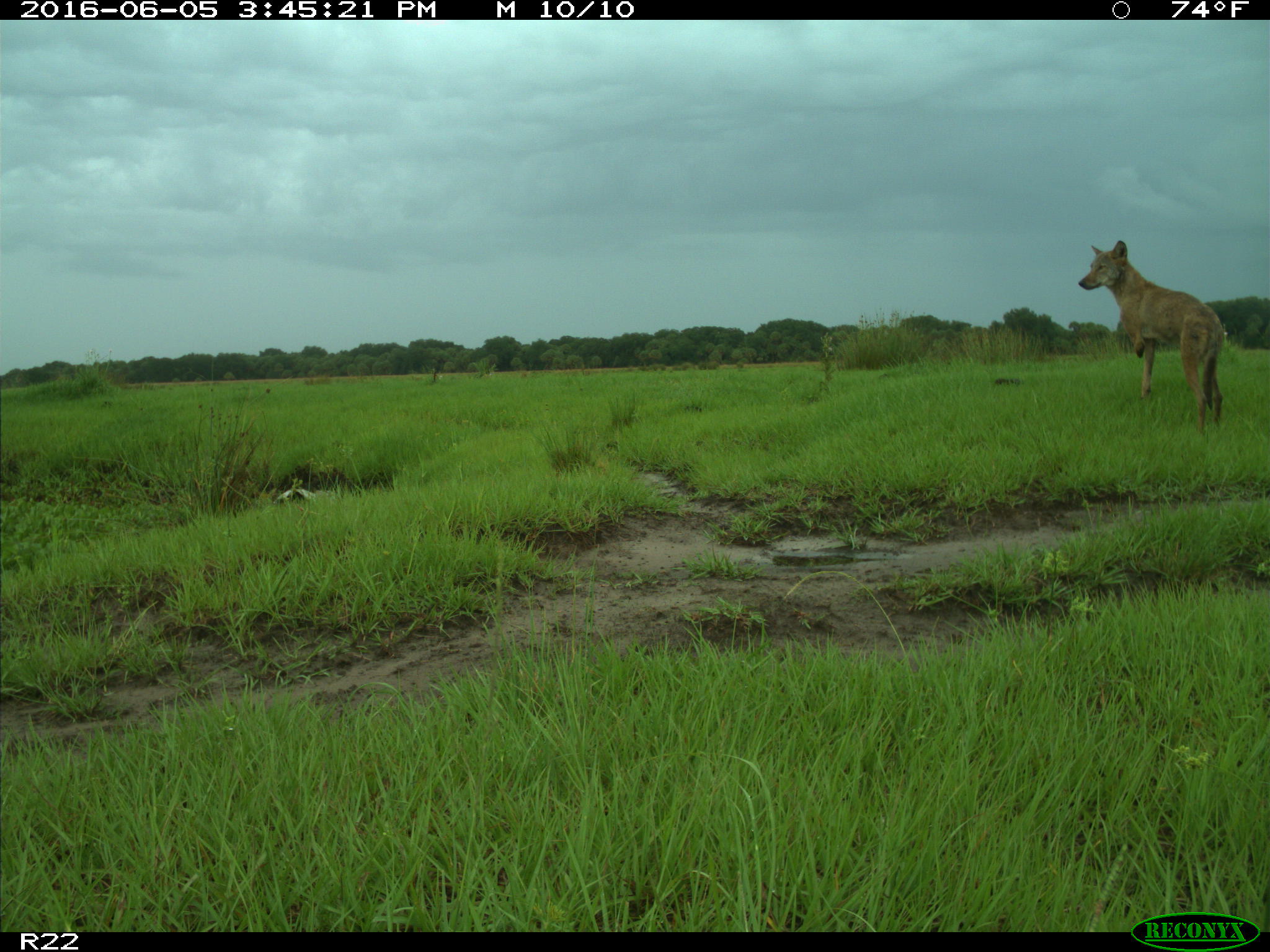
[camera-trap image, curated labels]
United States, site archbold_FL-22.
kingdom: Animalia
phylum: Chordata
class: Mammalia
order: Carnivora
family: Canidae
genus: Canis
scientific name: Canis latrans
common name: coyote